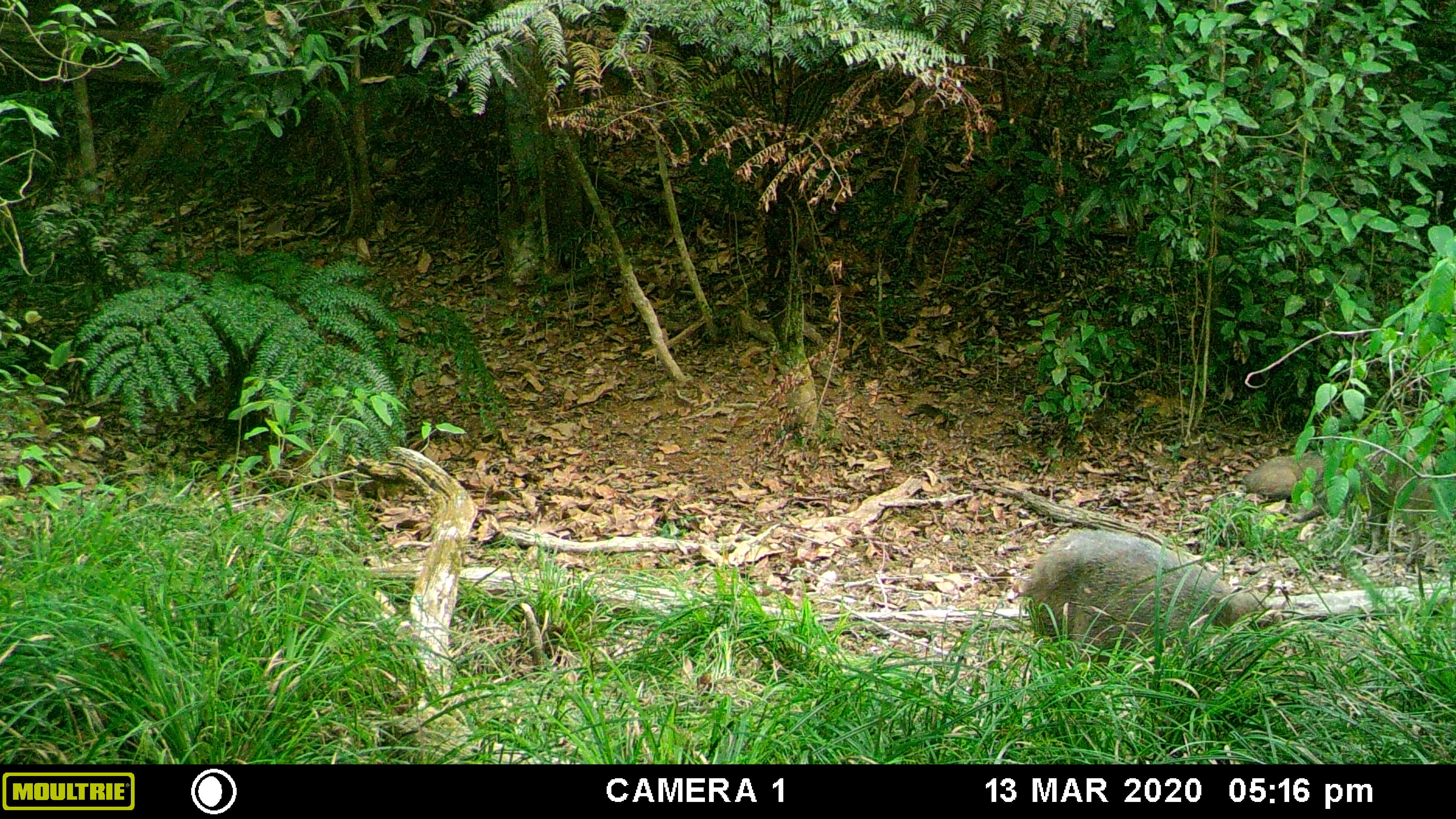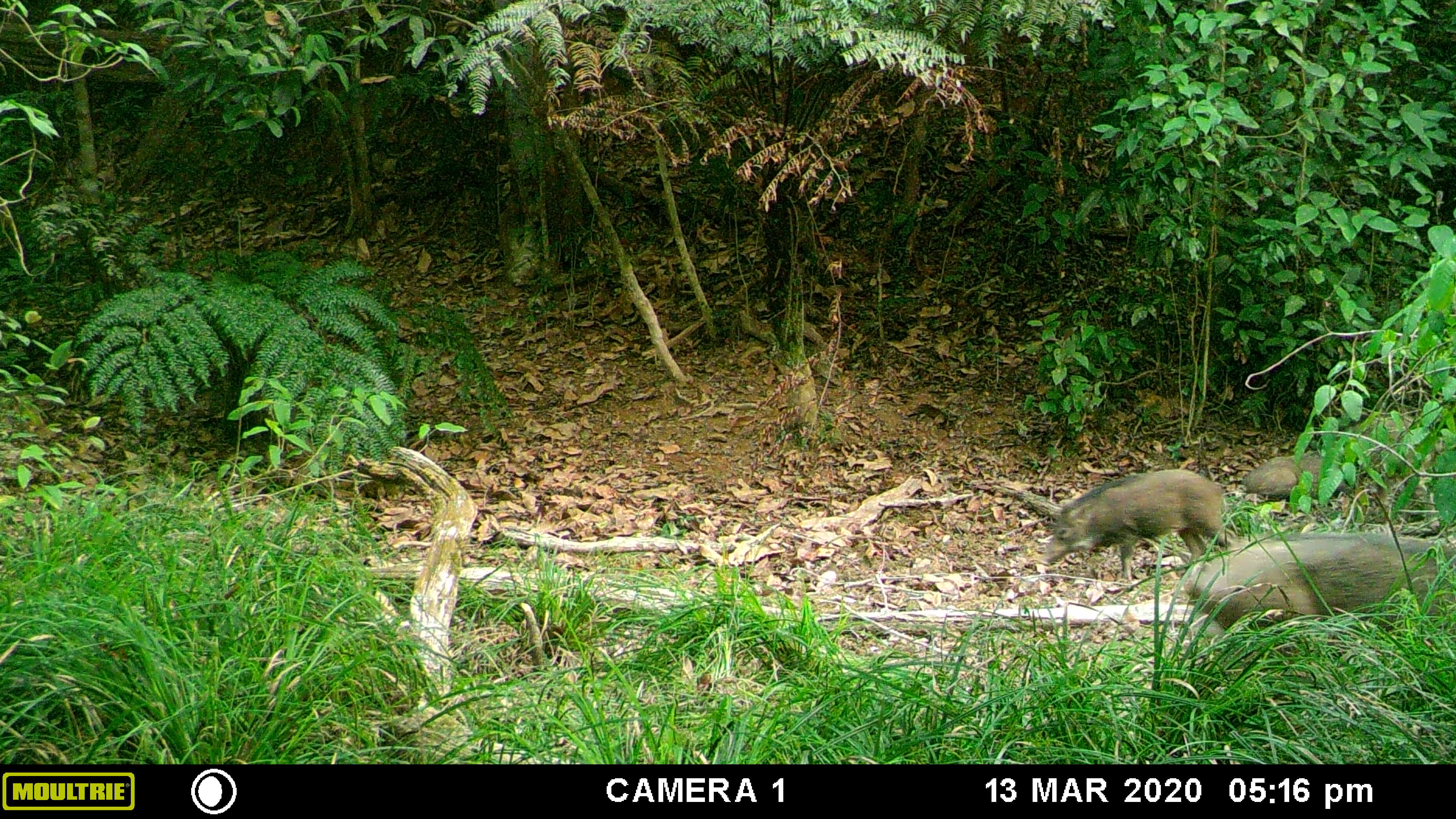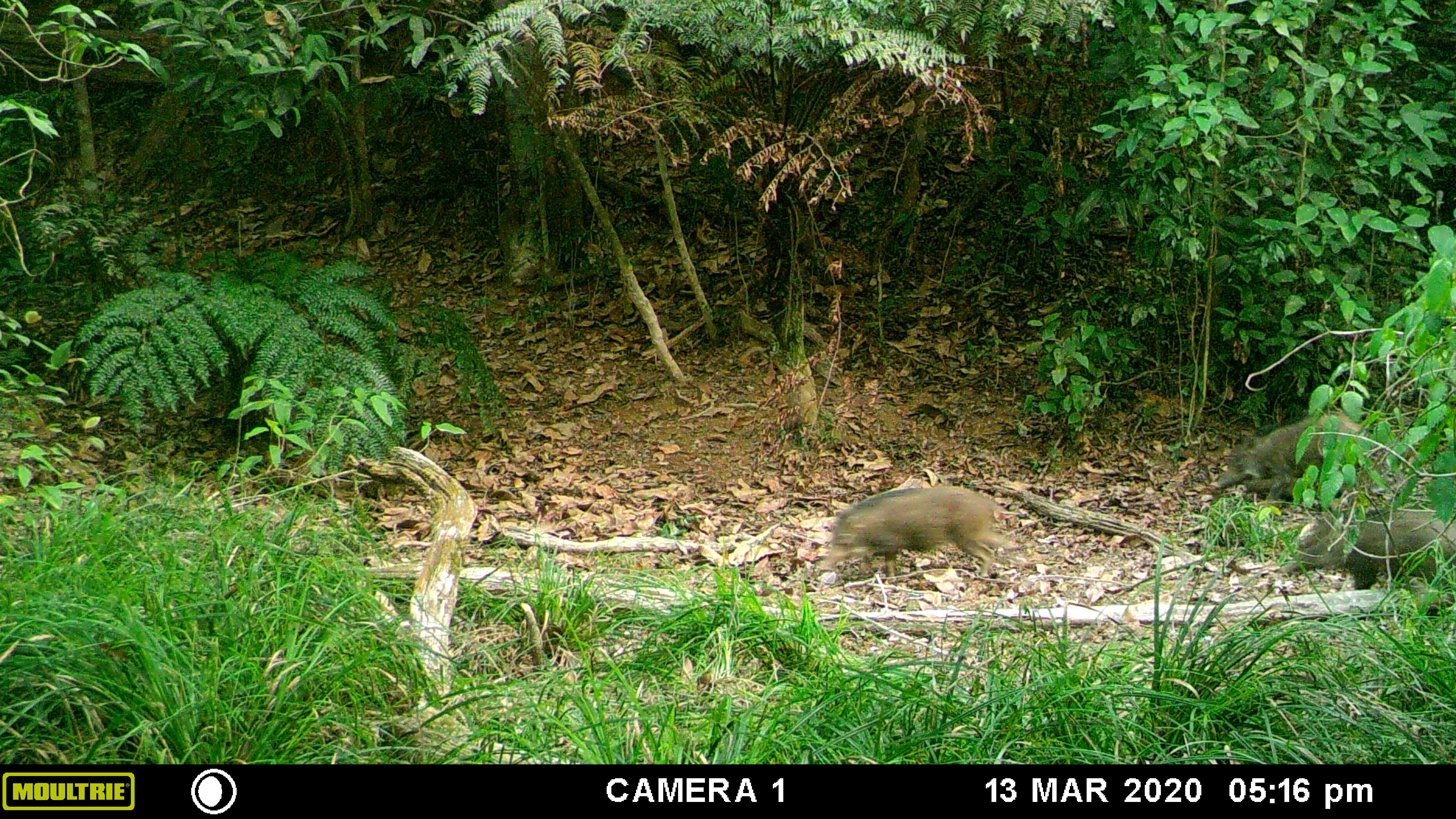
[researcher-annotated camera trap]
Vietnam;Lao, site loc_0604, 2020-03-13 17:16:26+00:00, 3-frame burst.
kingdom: Animalia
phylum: Chordata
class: Mammalia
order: Artiodactyla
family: Suidae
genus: Sus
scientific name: Sus scrofa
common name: eurasian wild pig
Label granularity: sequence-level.